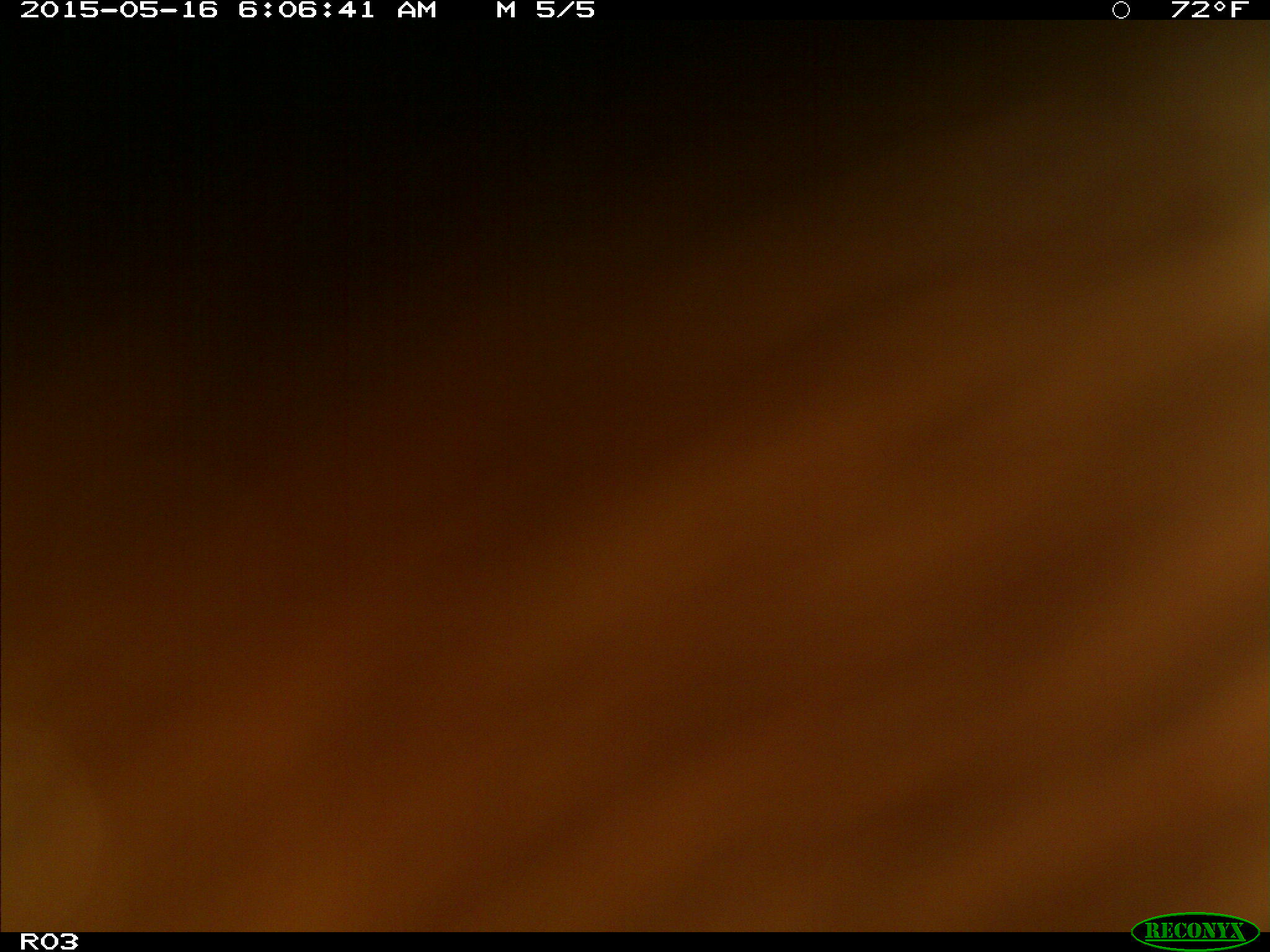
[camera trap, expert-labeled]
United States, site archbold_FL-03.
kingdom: Animalia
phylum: Chordata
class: Mammalia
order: Artiodactyla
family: Bovidae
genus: Bos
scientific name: Bos taurus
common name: domestic cow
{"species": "Bos taurus (domestic cow)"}